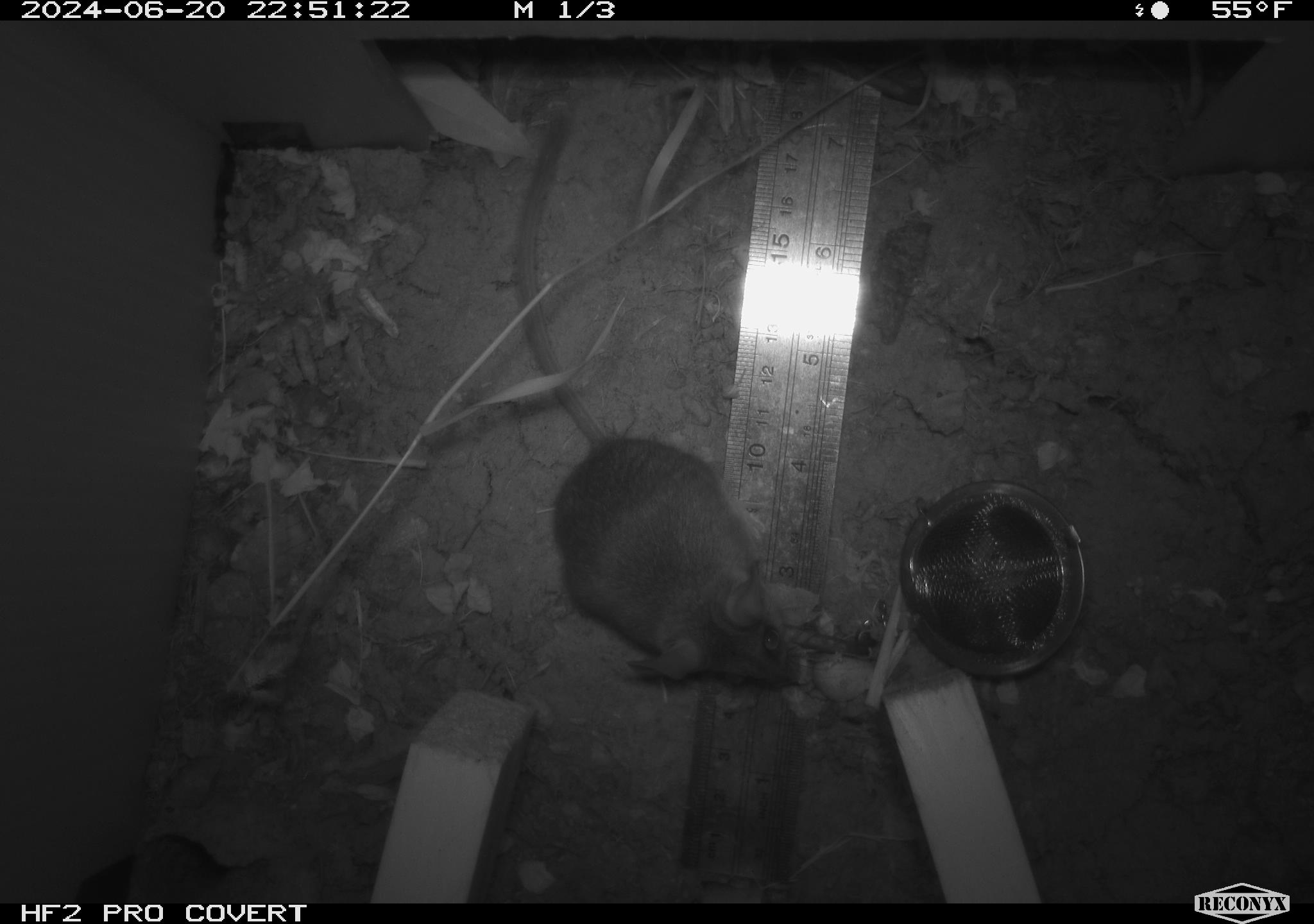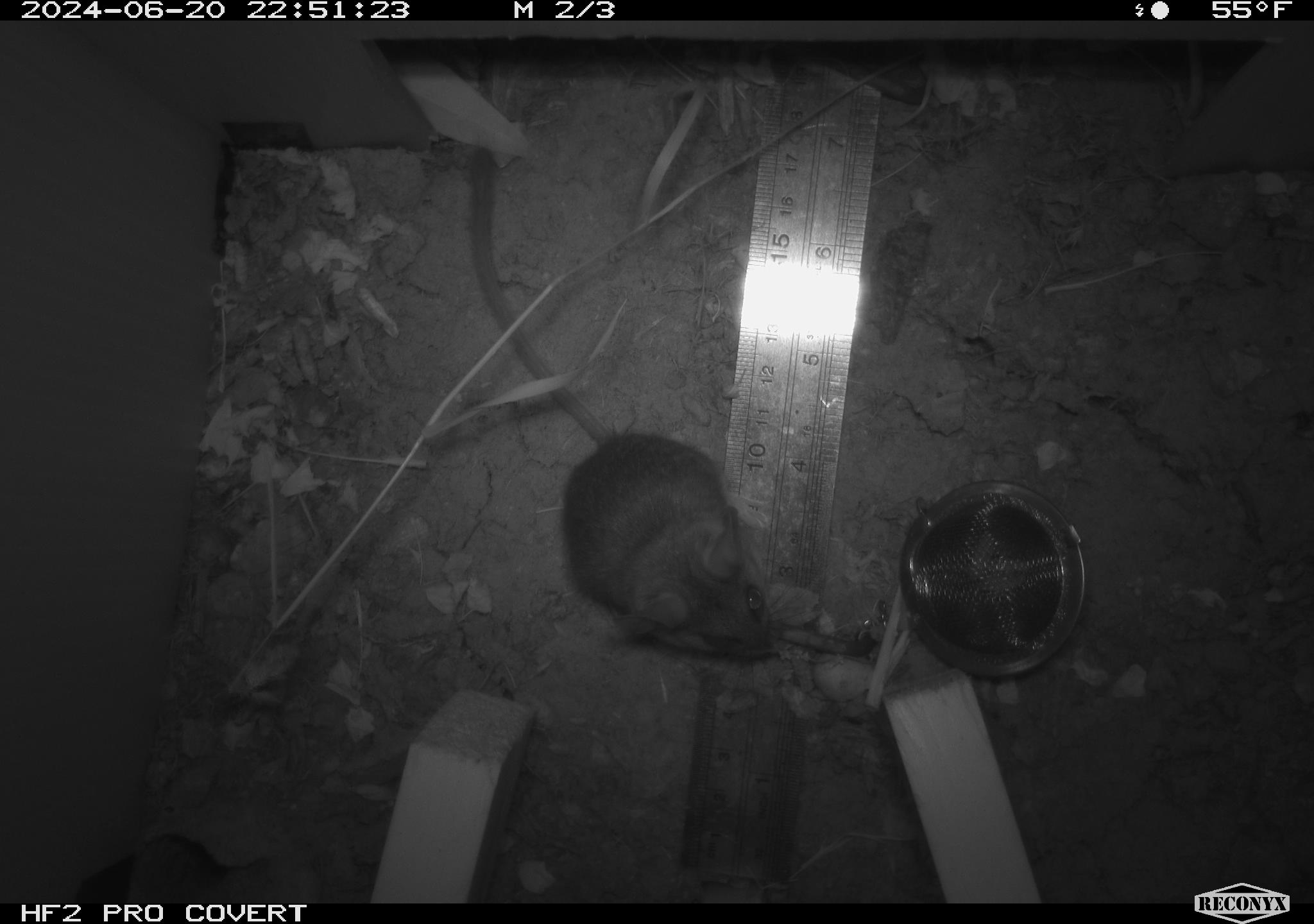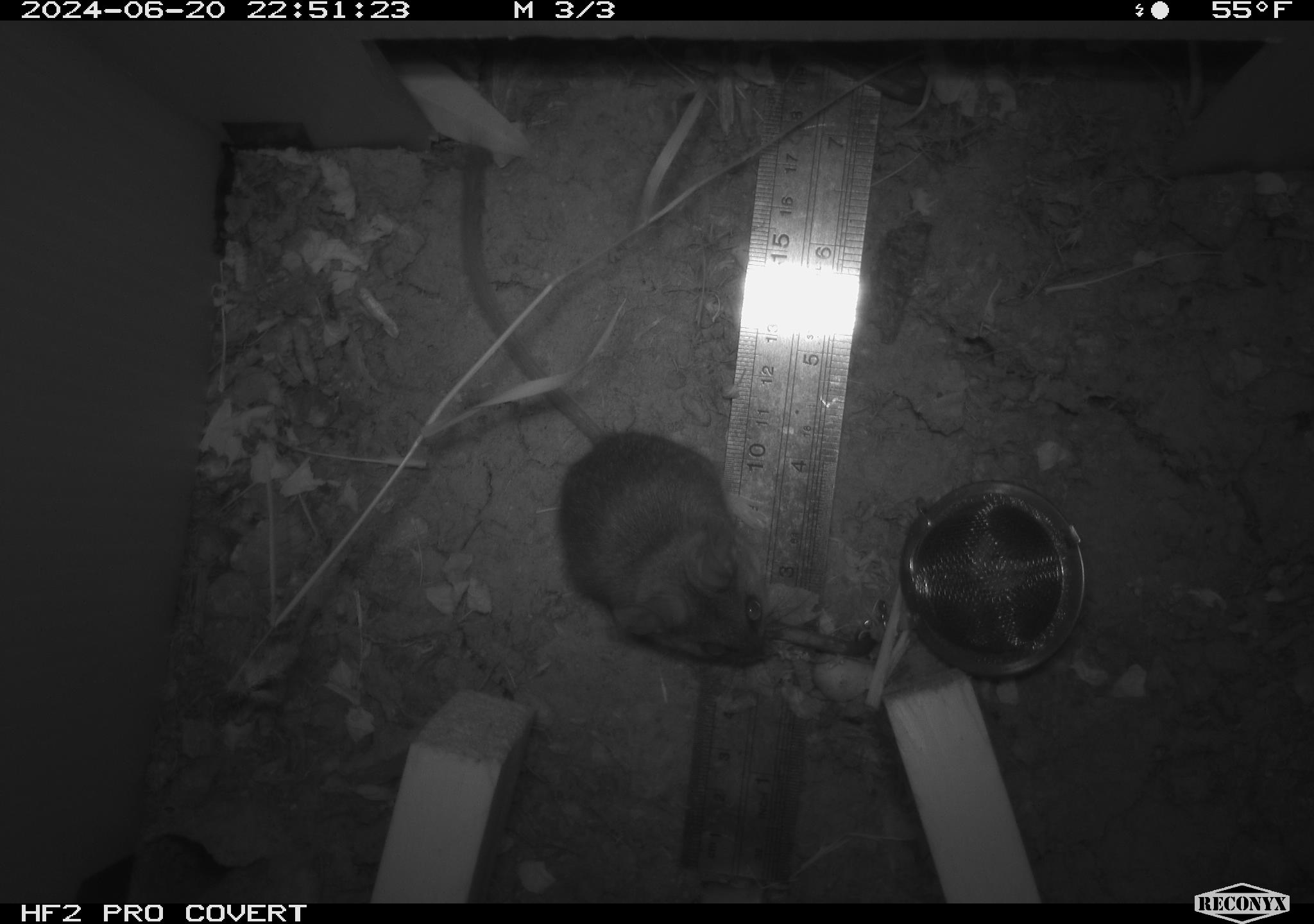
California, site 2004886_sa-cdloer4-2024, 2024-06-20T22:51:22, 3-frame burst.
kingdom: Animalia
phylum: Chordata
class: Mammalia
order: Rodentia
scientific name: Rodentia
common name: rodent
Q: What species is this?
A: Rodent (Rodentia).